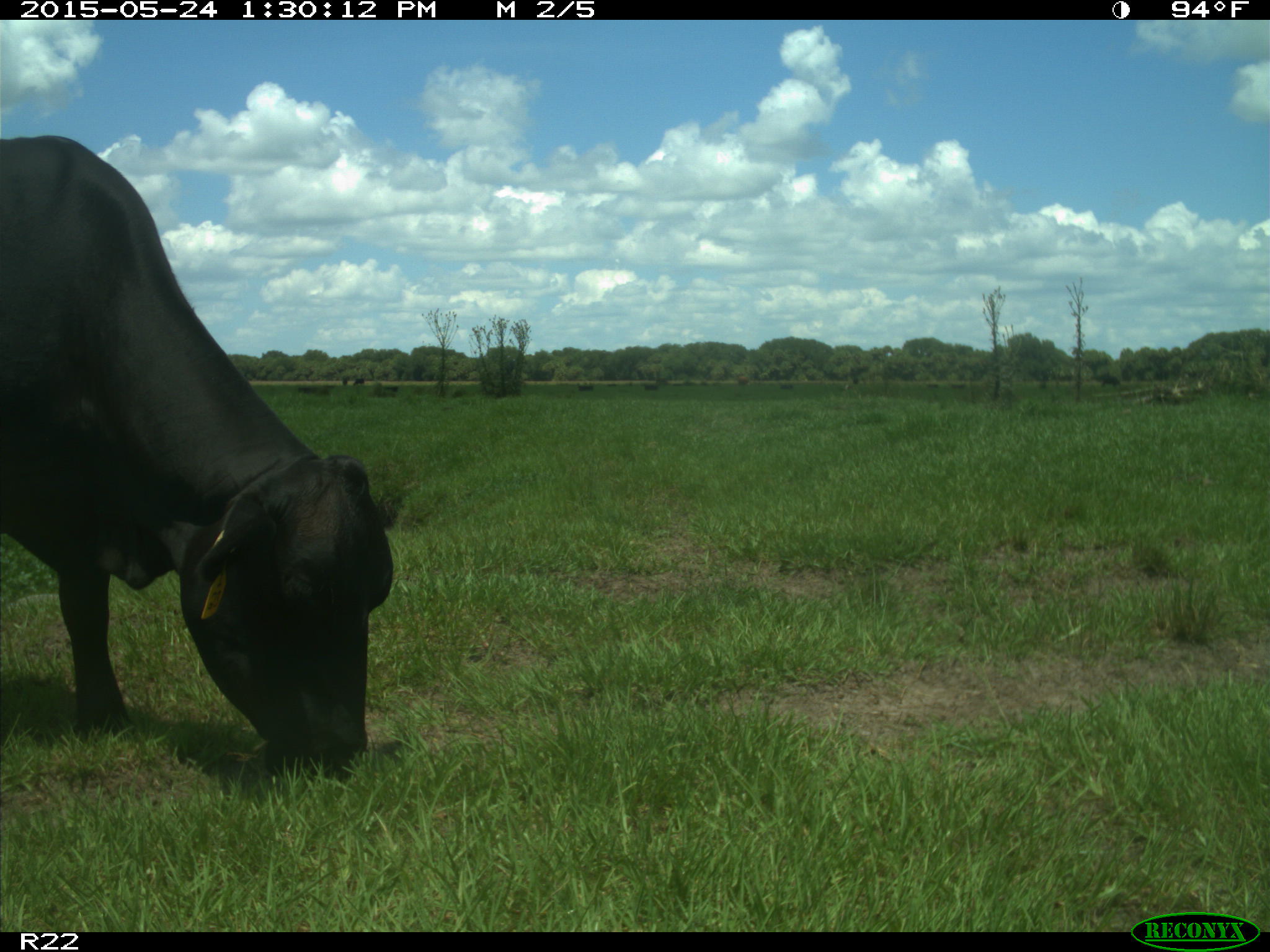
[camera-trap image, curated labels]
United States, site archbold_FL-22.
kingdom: Animalia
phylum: Chordata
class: Mammalia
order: Artiodactyla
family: Bovidae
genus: Bos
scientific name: Bos taurus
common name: domestic cow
Bos taurus (domestic cow).